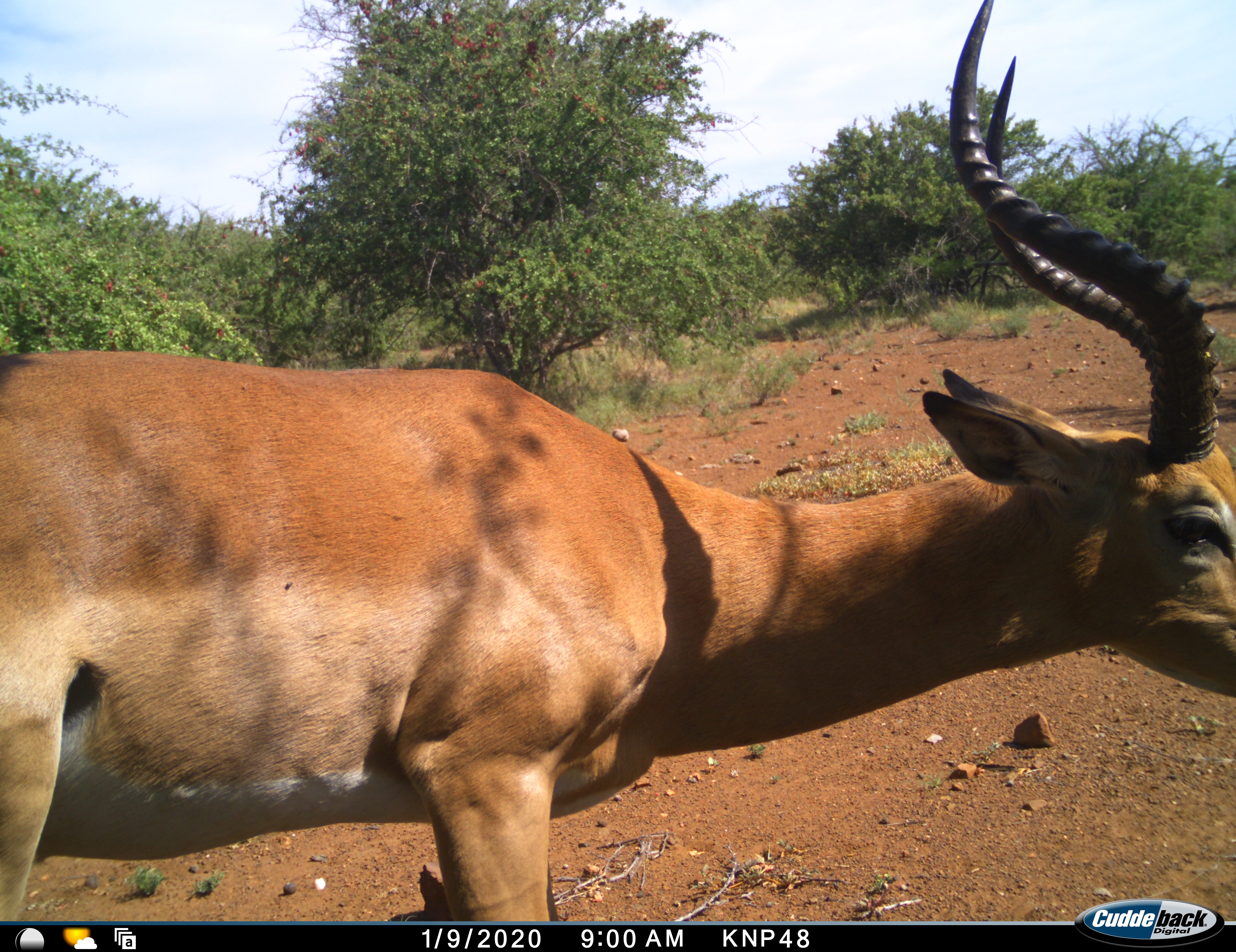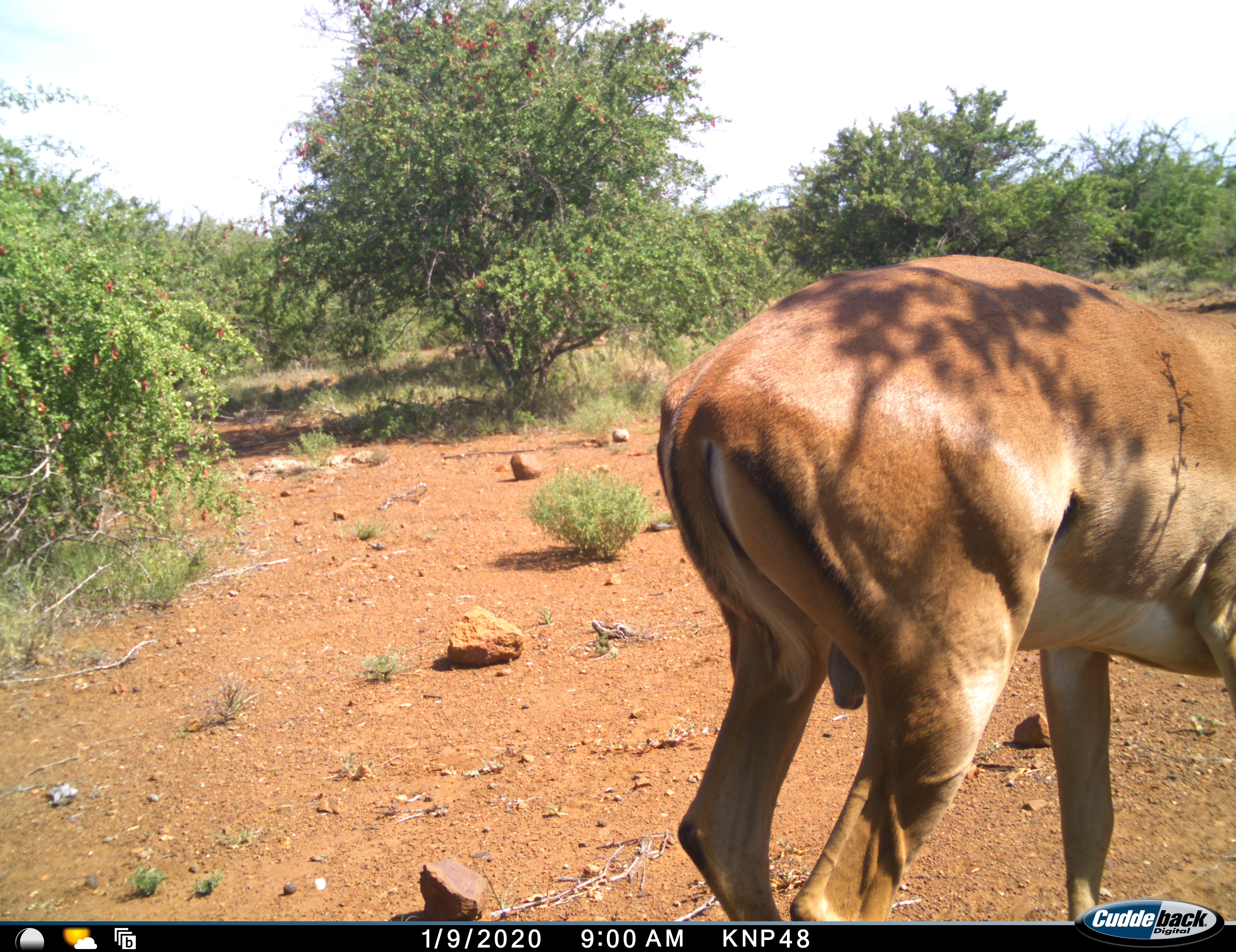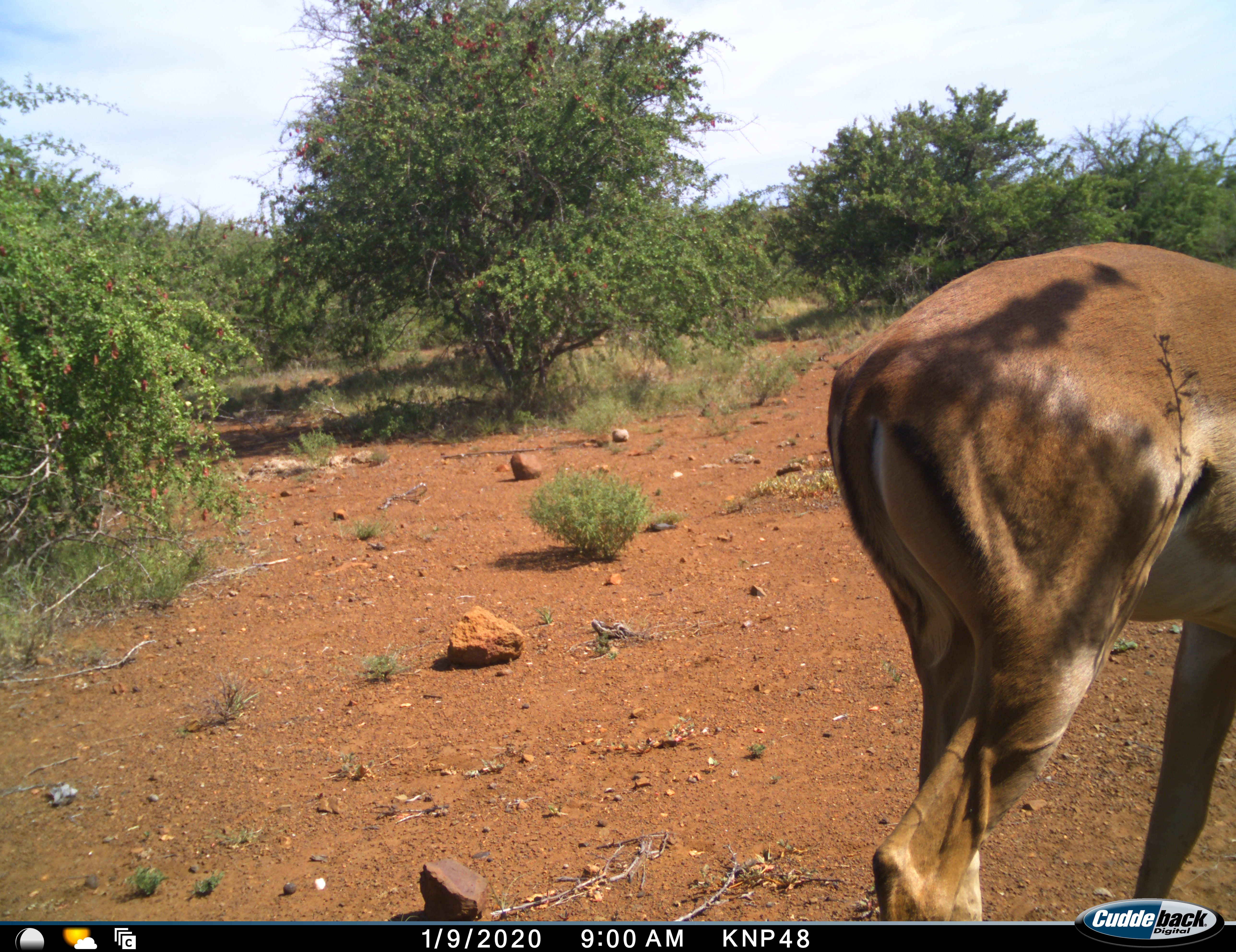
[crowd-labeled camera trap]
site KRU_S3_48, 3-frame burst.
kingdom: Animalia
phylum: Chordata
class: Mammalia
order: Artiodactyla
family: Bovidae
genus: Aepyceros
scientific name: Aepyceros melampus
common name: impala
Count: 1.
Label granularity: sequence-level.